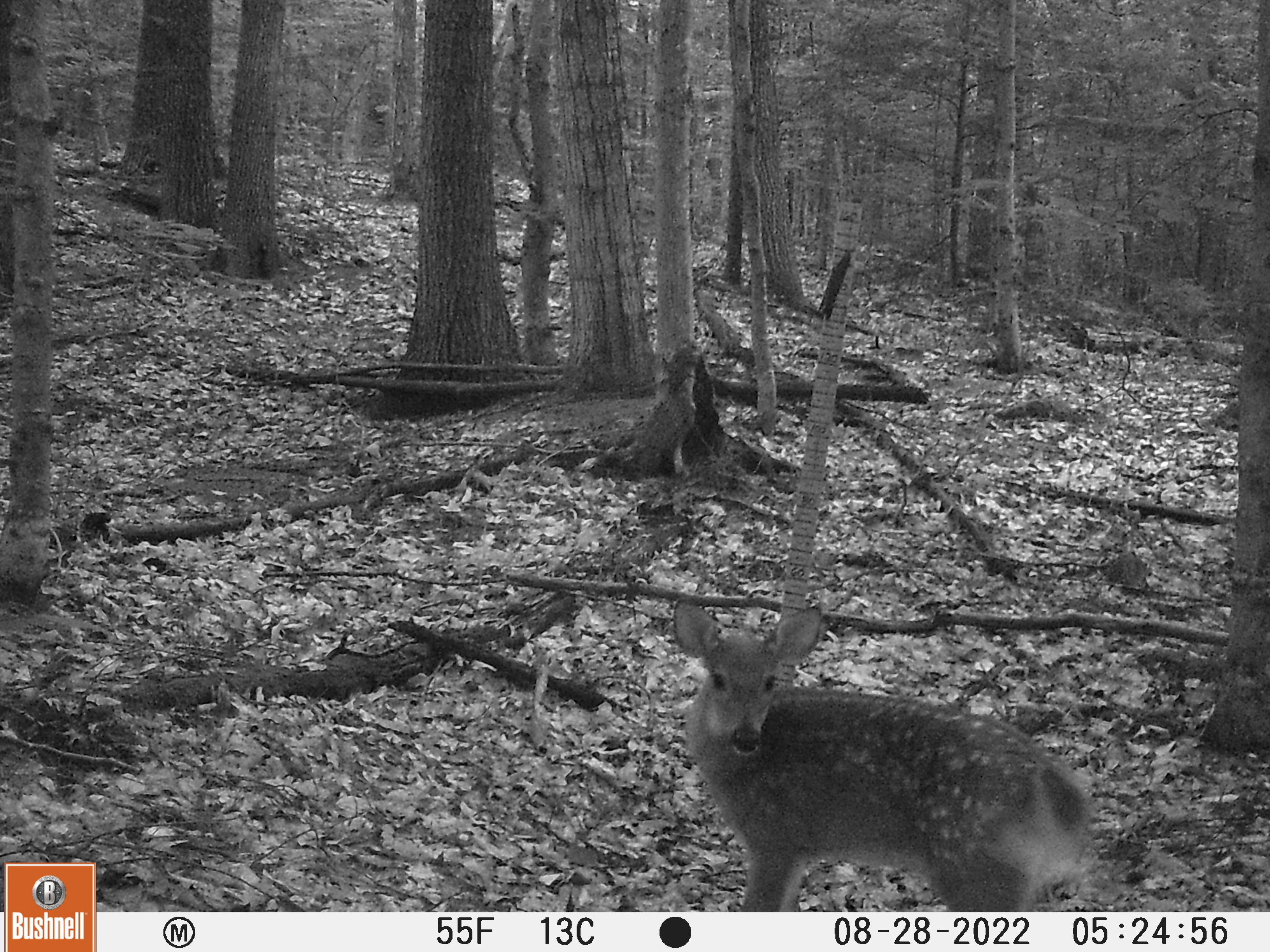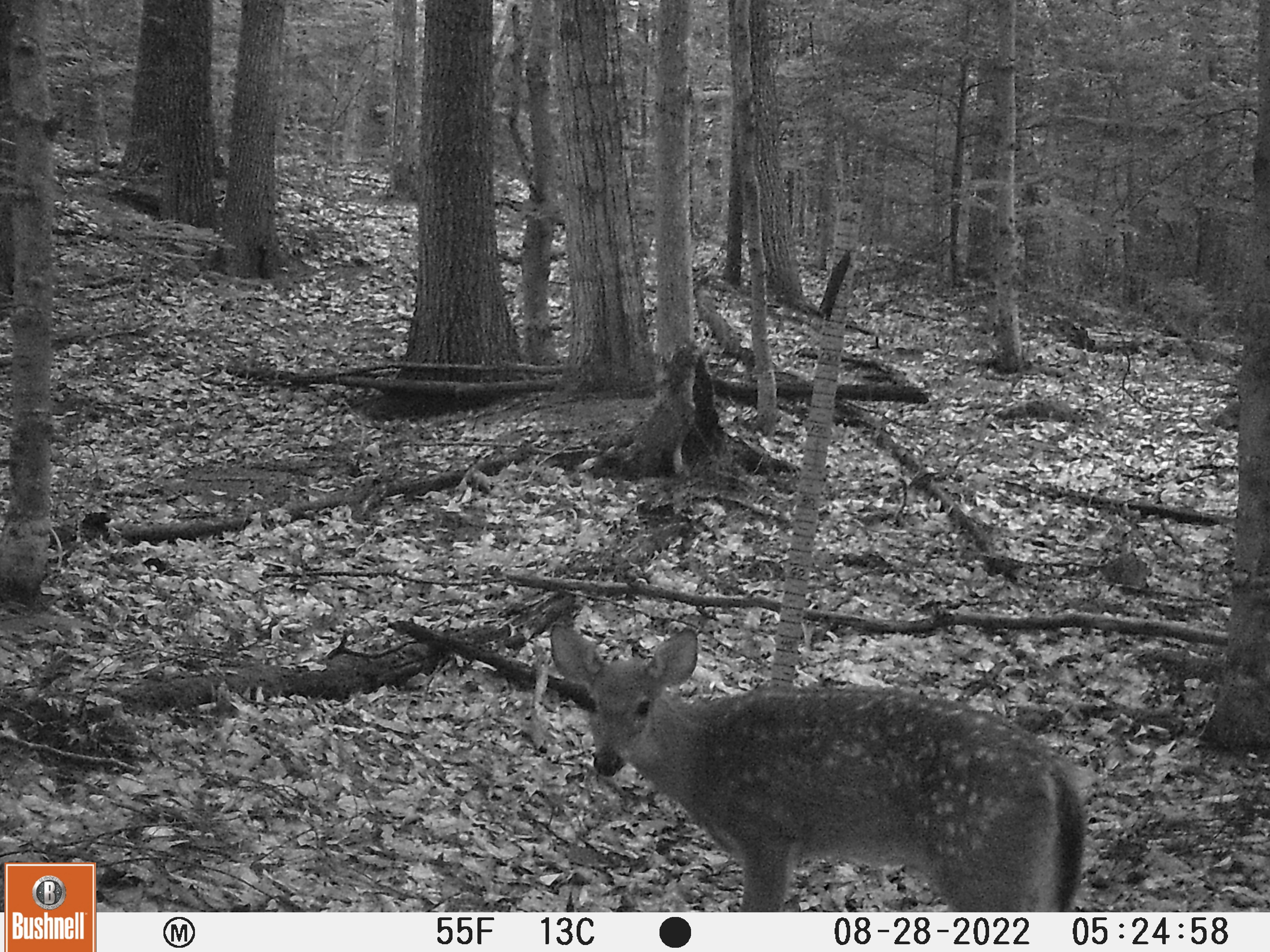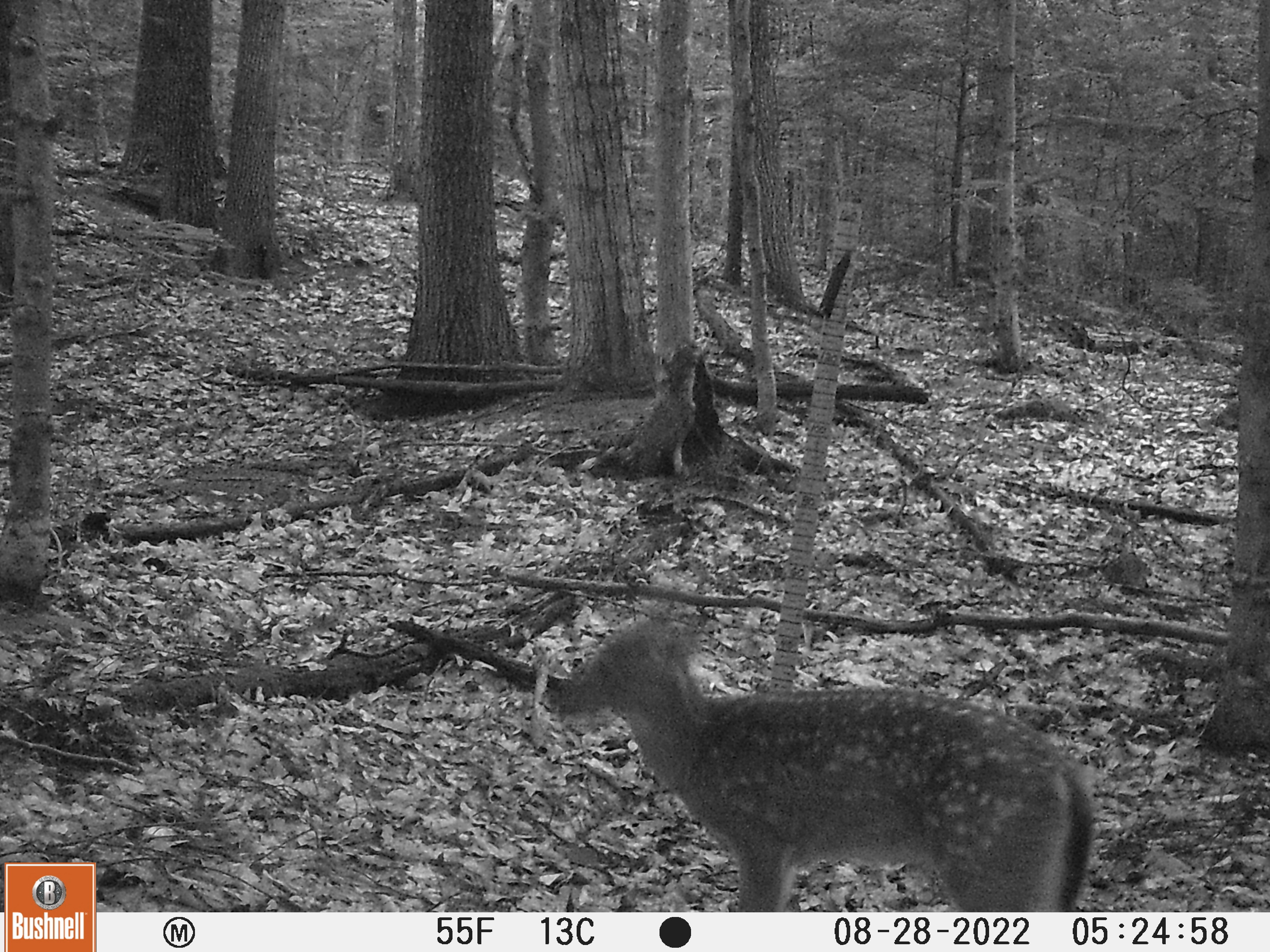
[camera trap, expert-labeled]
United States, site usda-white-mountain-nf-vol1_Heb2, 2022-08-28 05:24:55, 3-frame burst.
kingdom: Animalia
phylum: Chordata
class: Mammalia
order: Artiodactyla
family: Cervidae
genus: Odocoileus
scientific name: Odocoileus virginianus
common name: white-tailed deer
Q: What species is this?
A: White-tailed deer (Odocoileus virginianus).